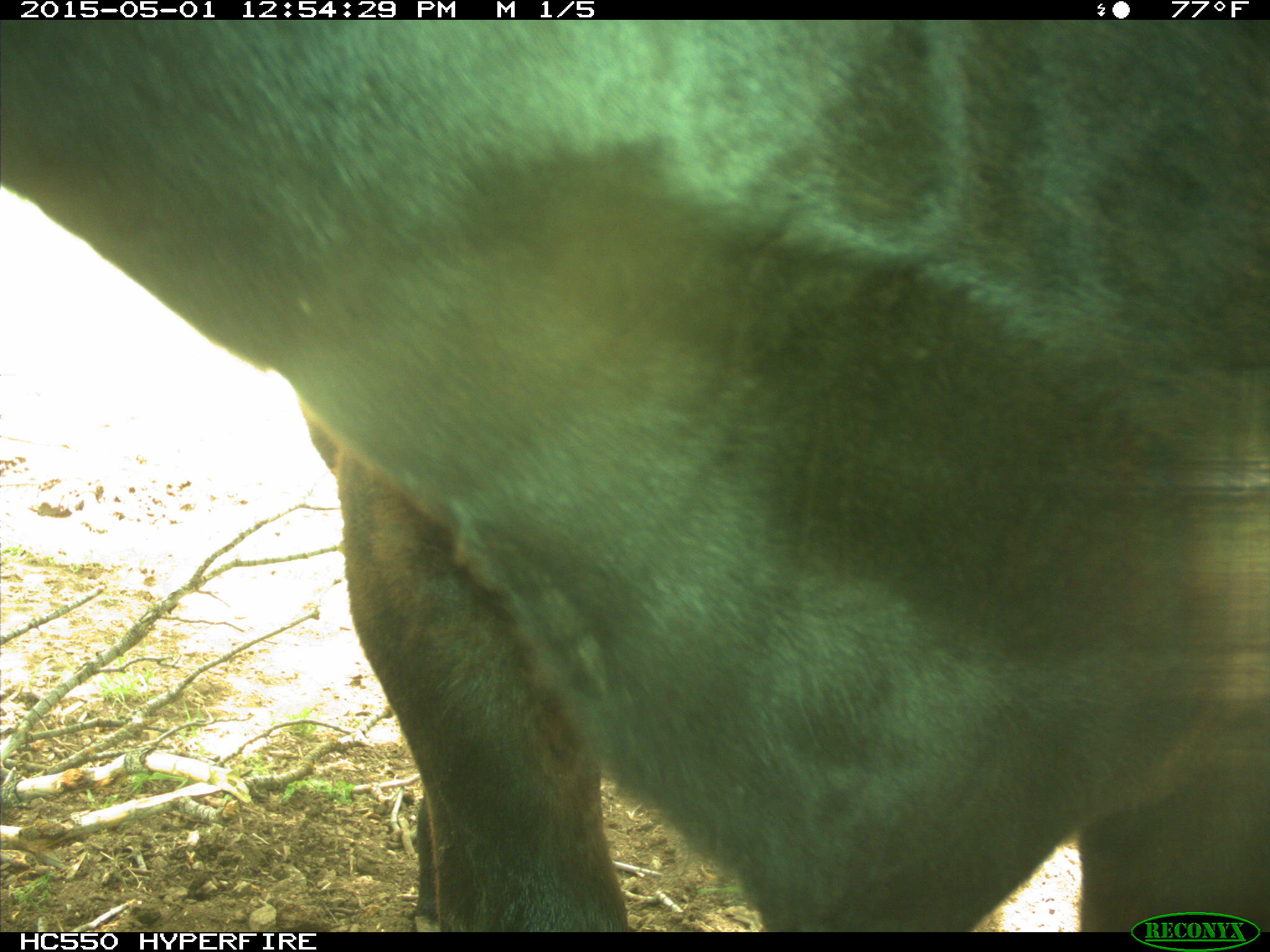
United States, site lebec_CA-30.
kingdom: Animalia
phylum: Chordata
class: Mammalia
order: Artiodactyla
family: Bovidae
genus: Bos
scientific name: Bos taurus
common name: domestic cow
Bos taurus (domestic cow).